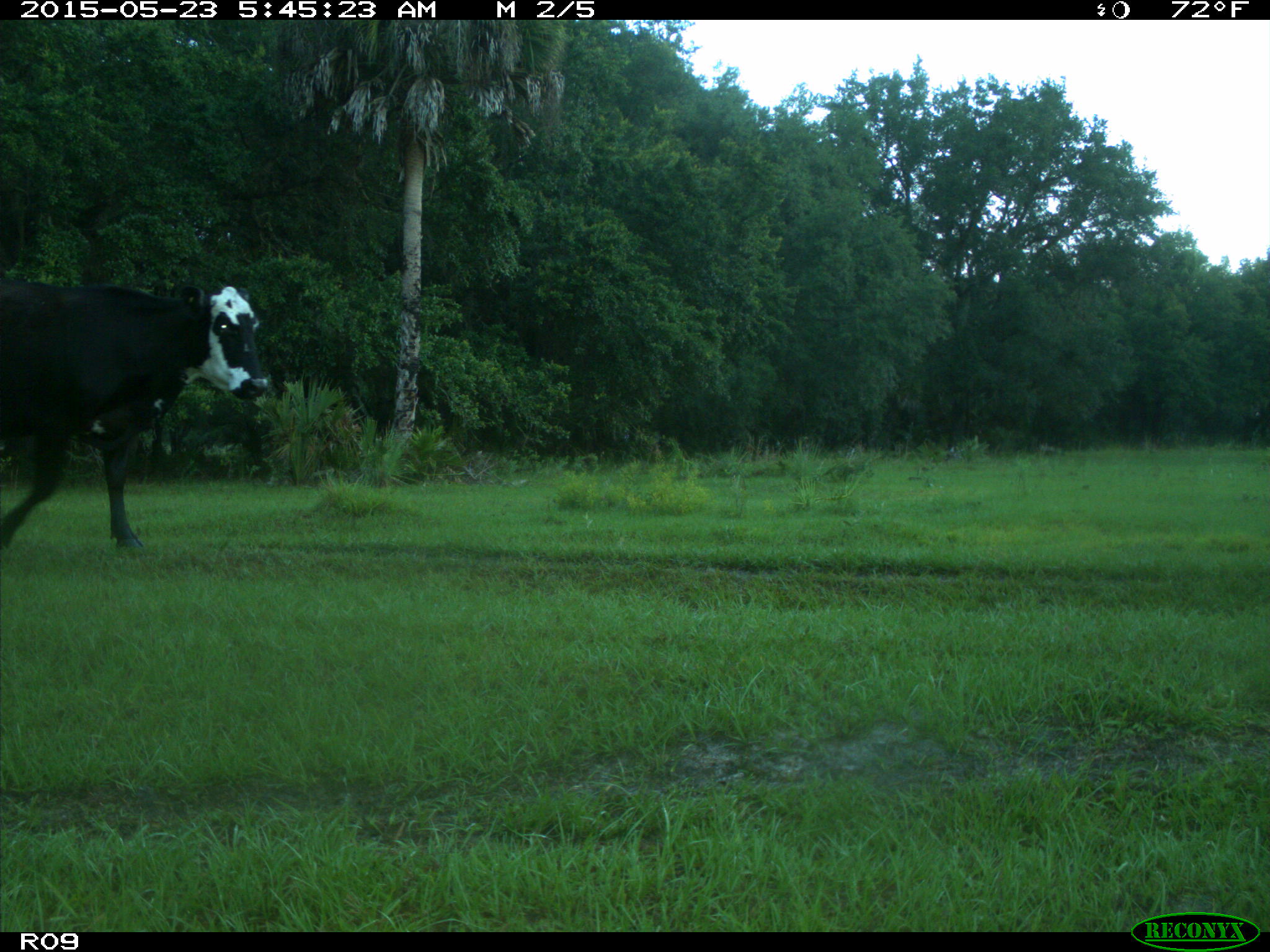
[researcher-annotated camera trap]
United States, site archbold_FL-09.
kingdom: Animalia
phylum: Chordata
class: Mammalia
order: Artiodactyla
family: Bovidae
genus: Bos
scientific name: Bos taurus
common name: domestic cow